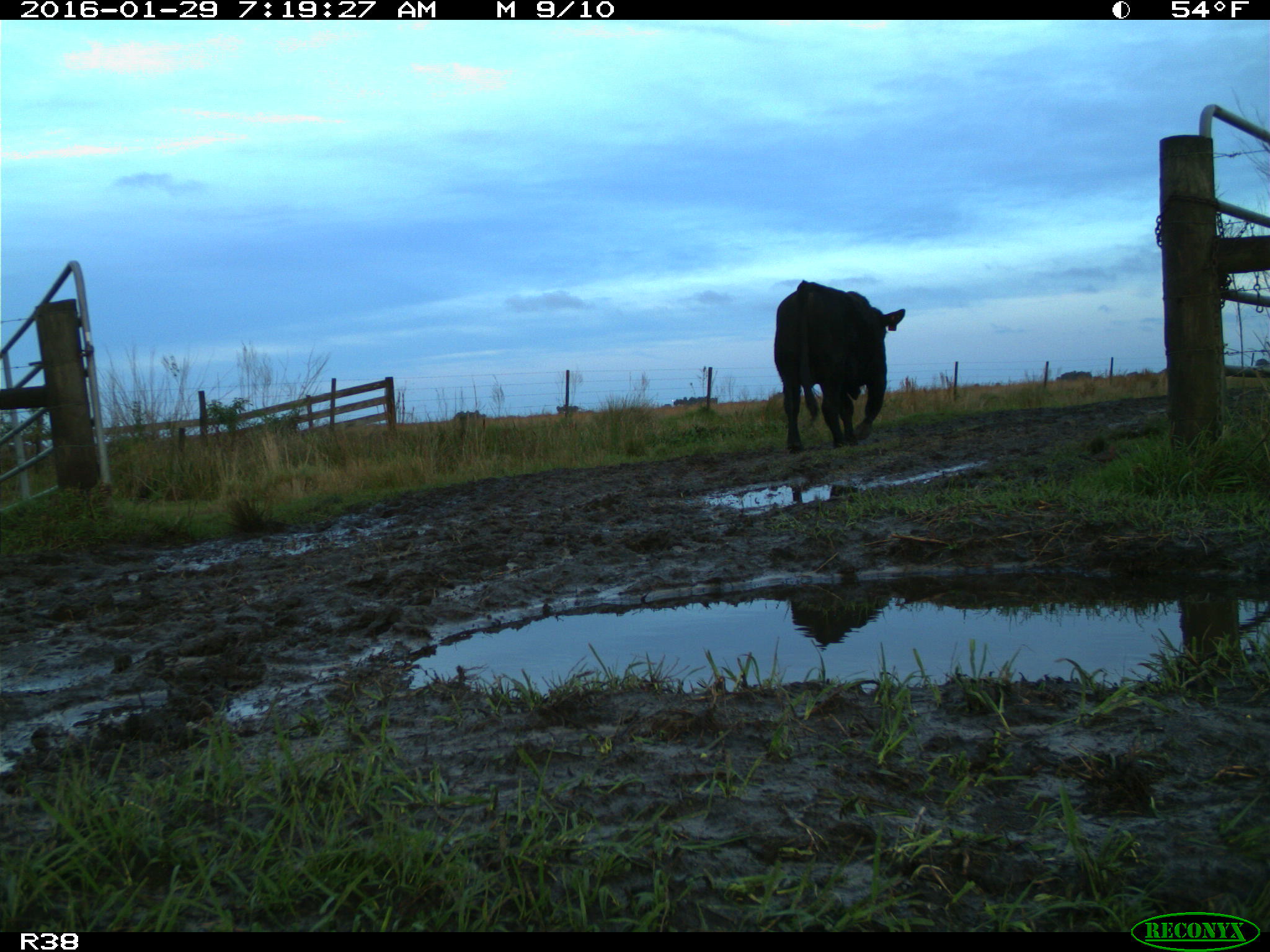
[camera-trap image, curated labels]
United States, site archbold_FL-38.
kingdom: Animalia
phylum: Chordata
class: Mammalia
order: Artiodactyla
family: Bovidae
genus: Bos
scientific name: Bos taurus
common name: domestic cow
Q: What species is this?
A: Bos taurus (domestic cow).